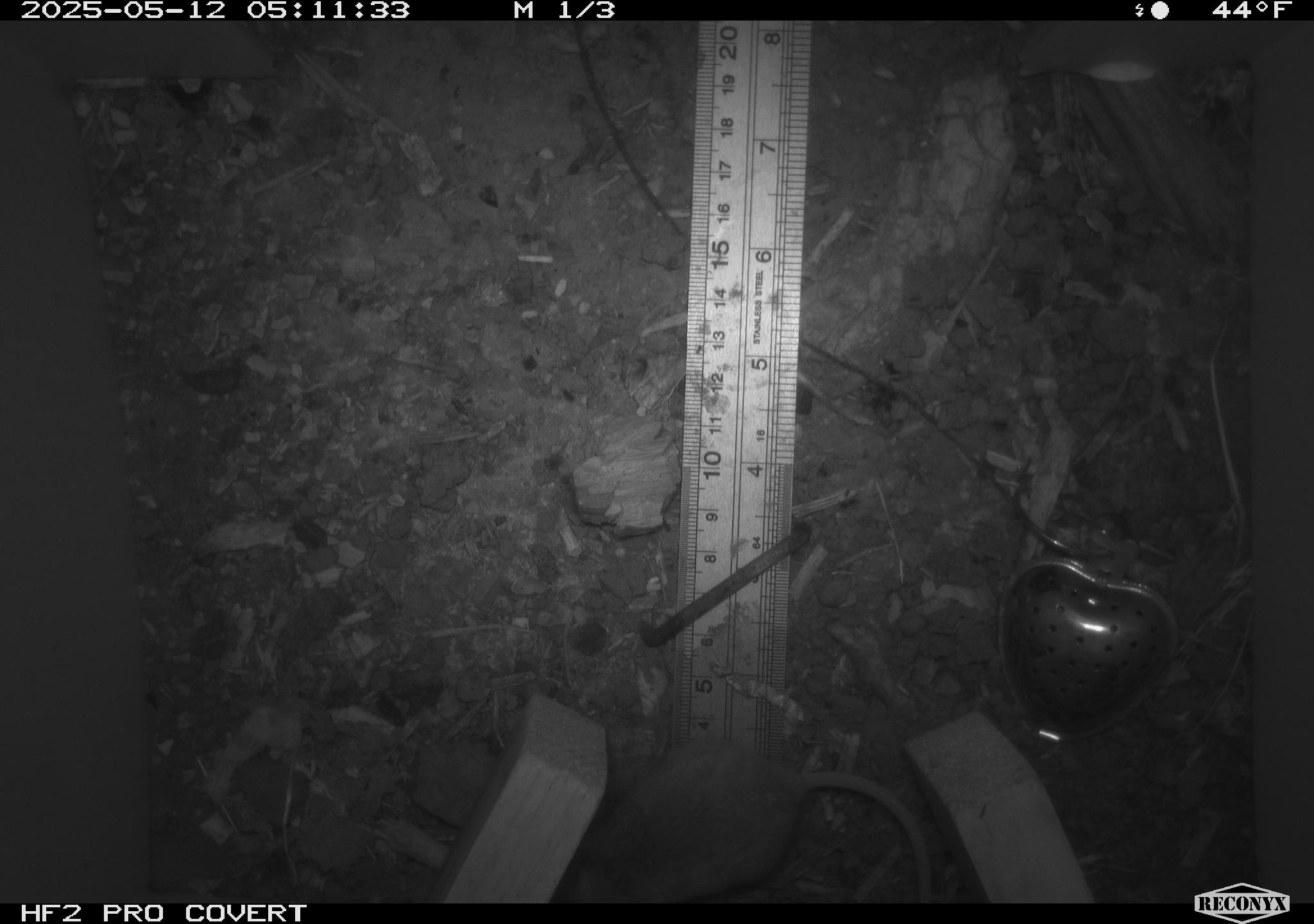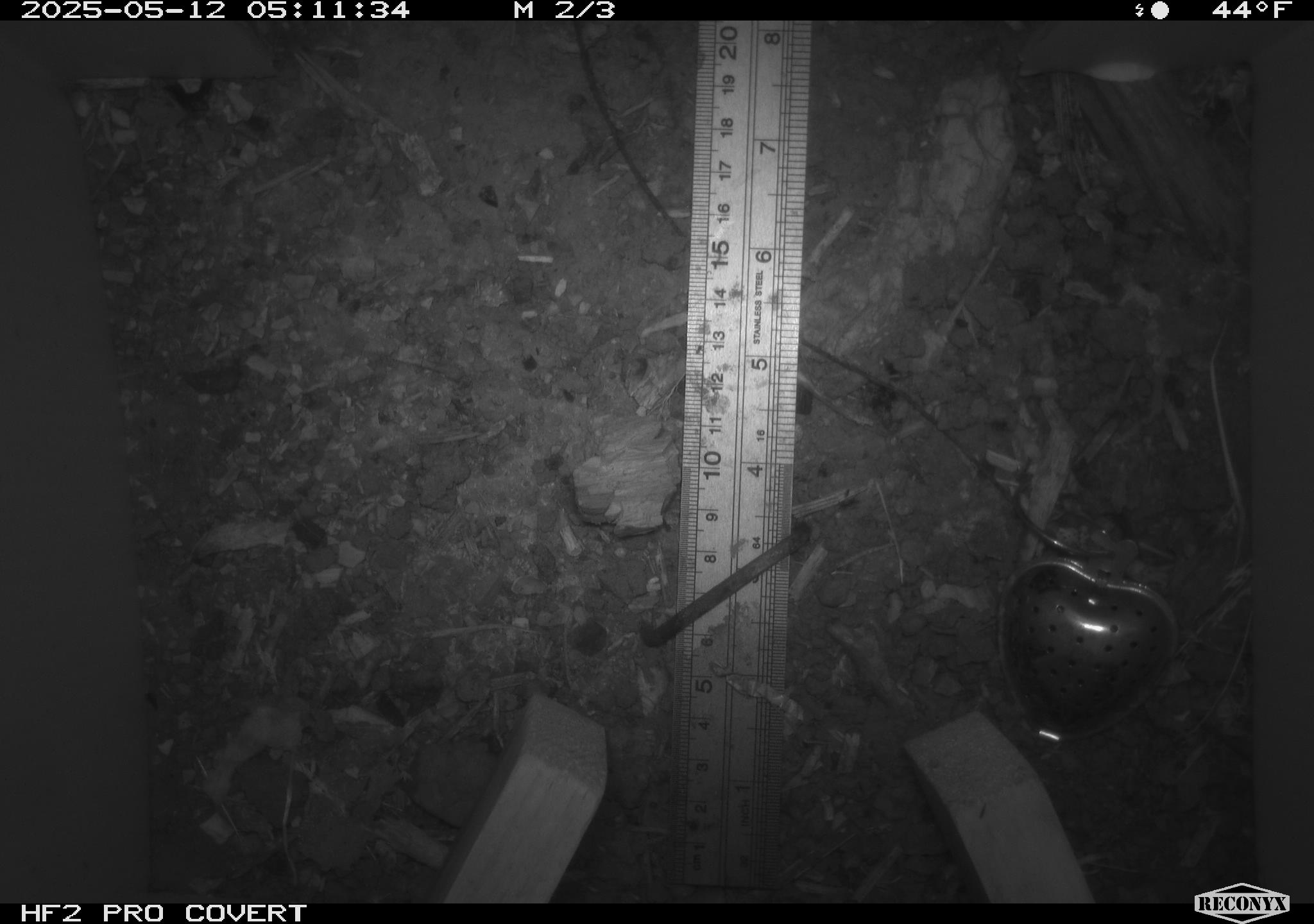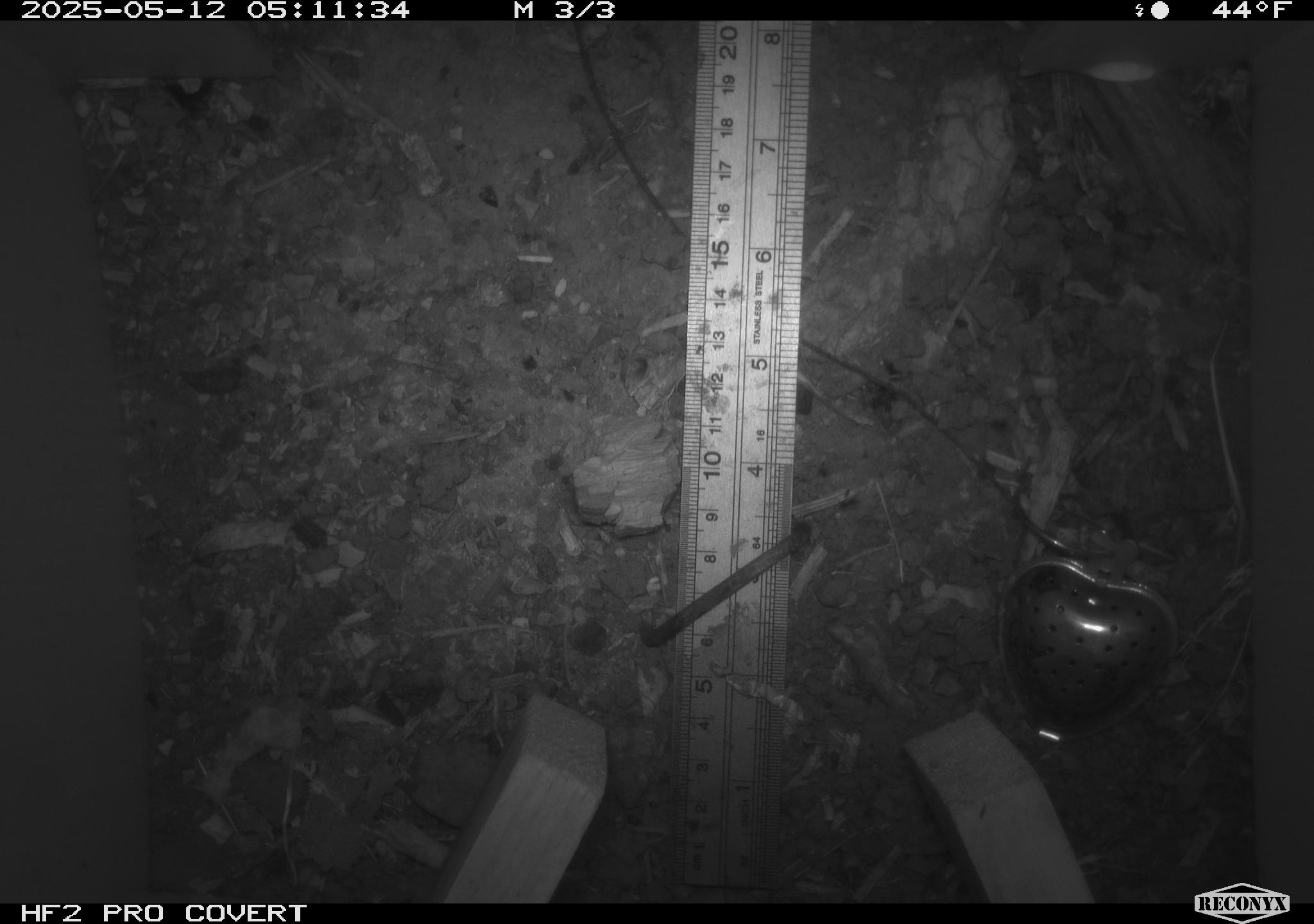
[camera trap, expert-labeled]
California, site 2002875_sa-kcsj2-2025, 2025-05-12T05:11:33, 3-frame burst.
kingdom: Animalia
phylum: Chordata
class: Mammalia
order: Rodentia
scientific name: Rodentia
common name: rodent